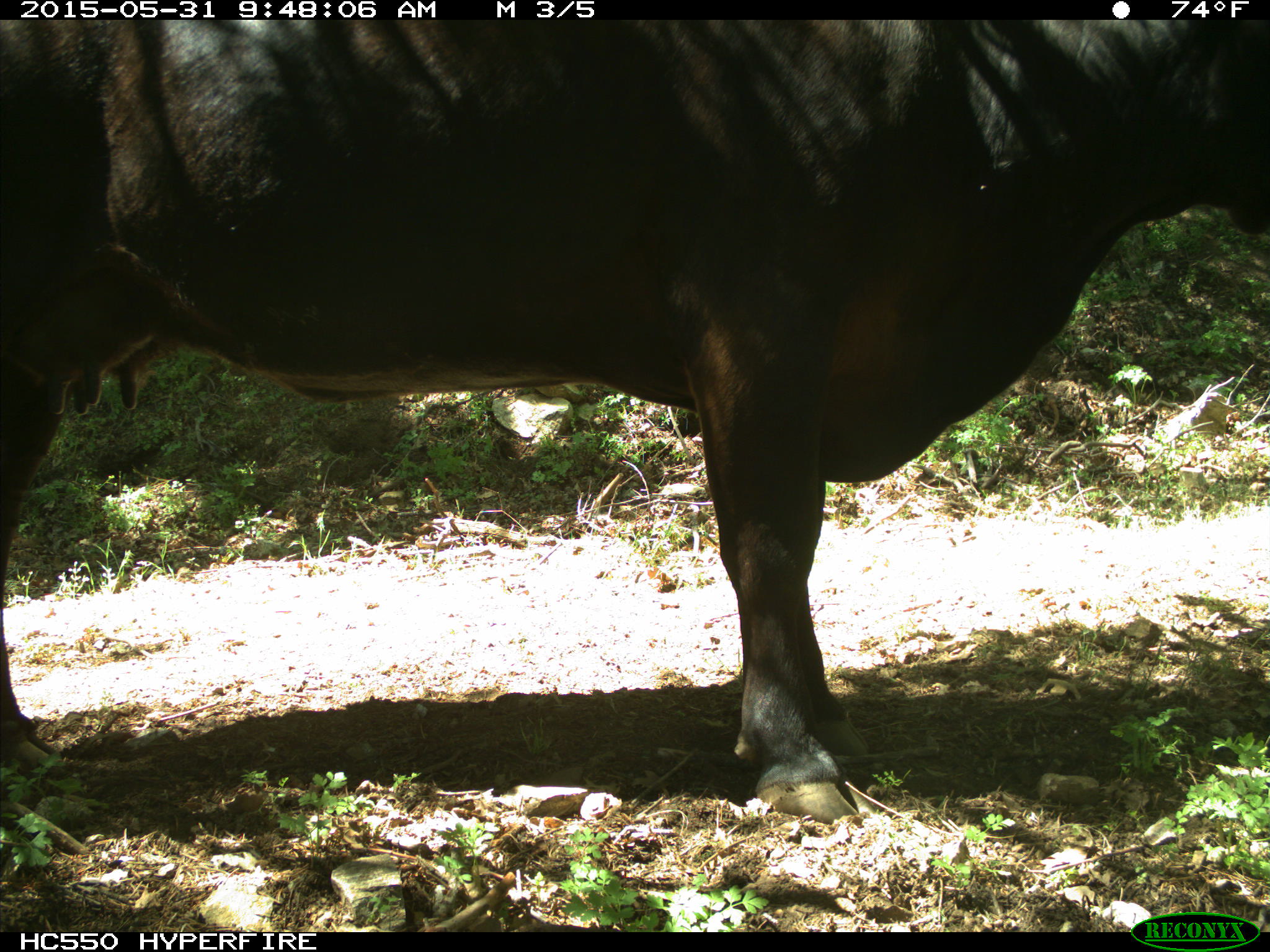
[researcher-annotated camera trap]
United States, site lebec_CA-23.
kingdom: Animalia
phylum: Chordata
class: Mammalia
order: Artiodactyla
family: Bovidae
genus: Bos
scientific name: Bos taurus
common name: domestic cow